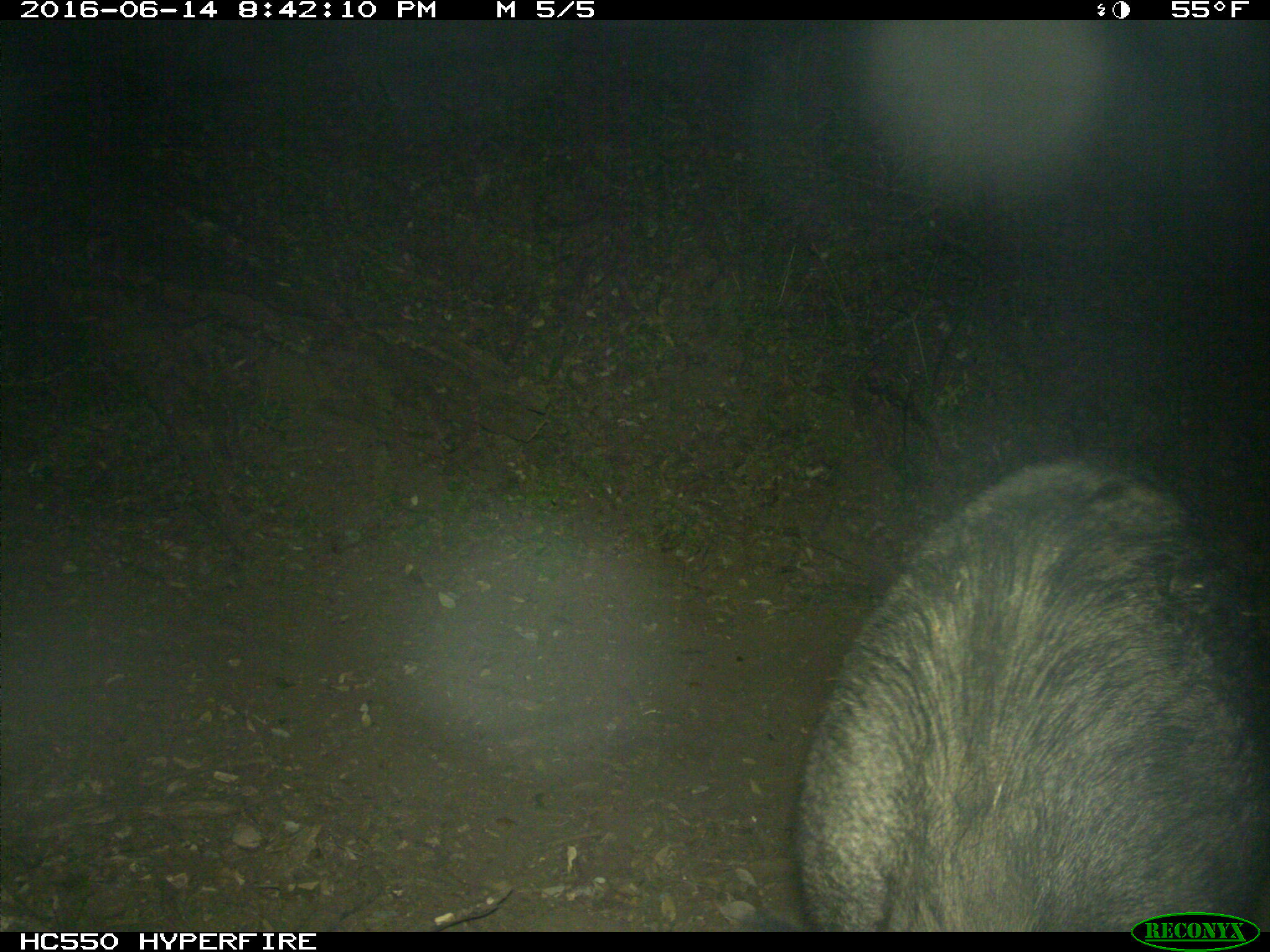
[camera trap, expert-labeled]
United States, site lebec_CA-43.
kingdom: Animalia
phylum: Chordata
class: Mammalia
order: Artiodactyla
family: Suidae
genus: Sus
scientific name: Sus scrofa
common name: wild boar